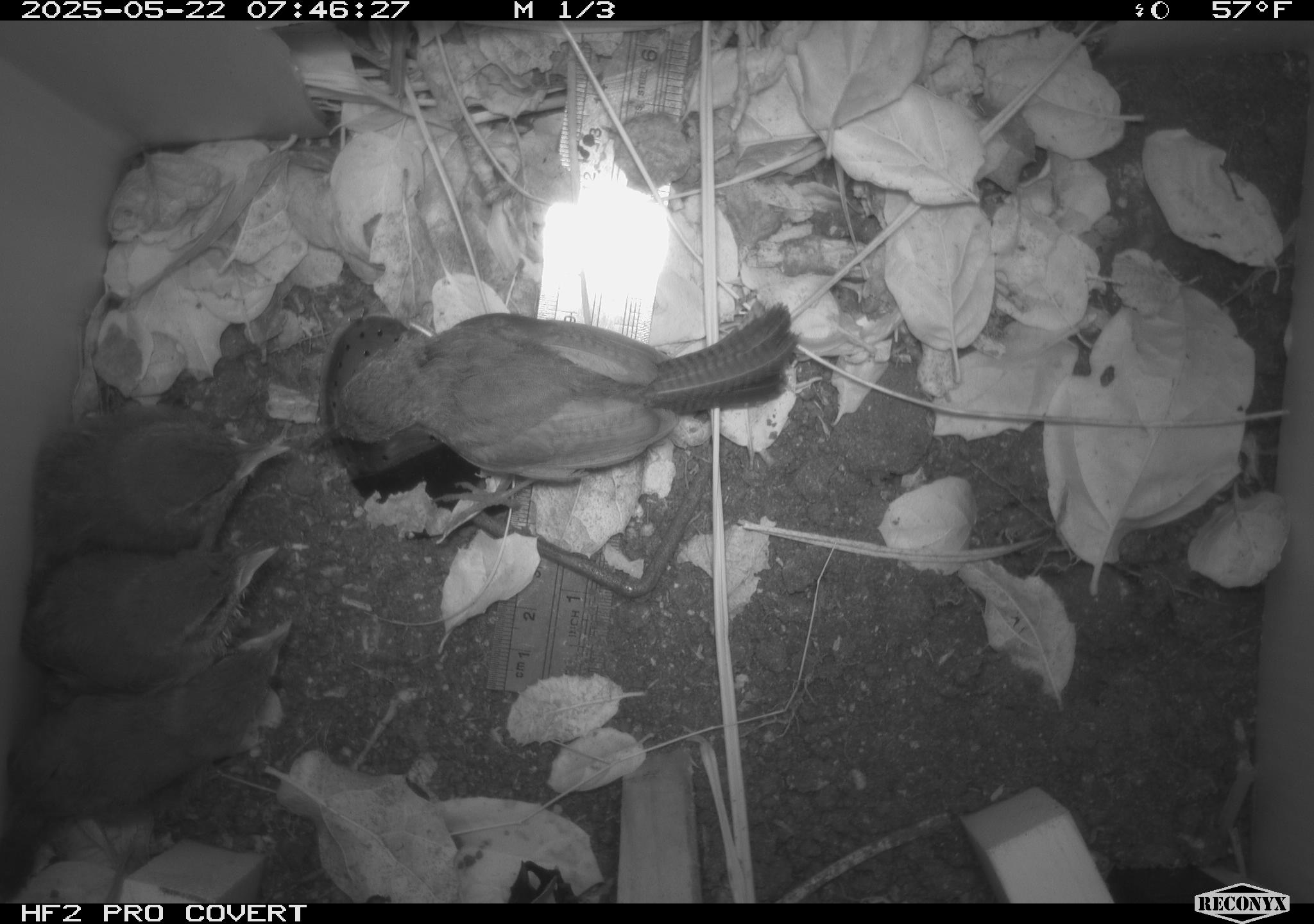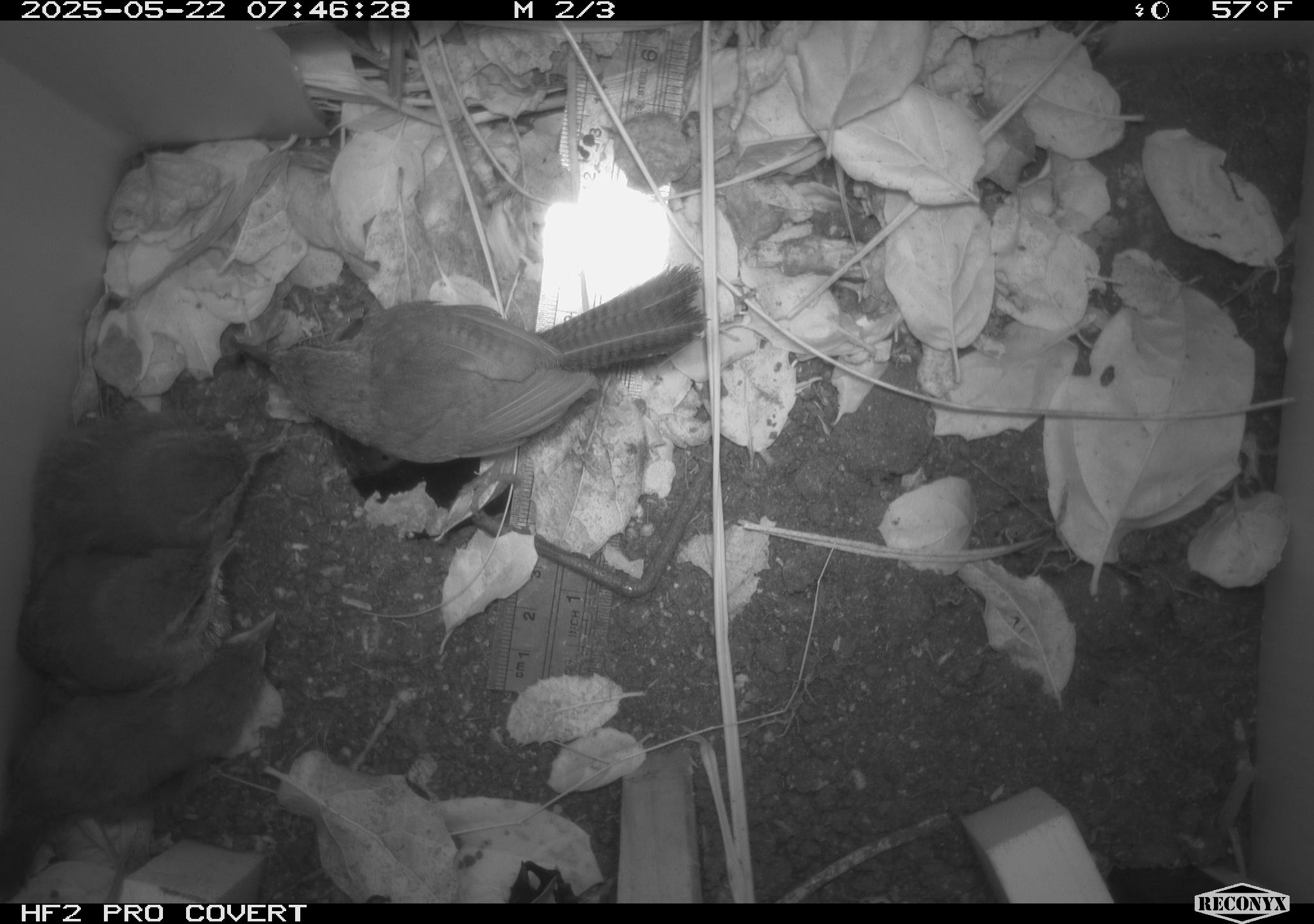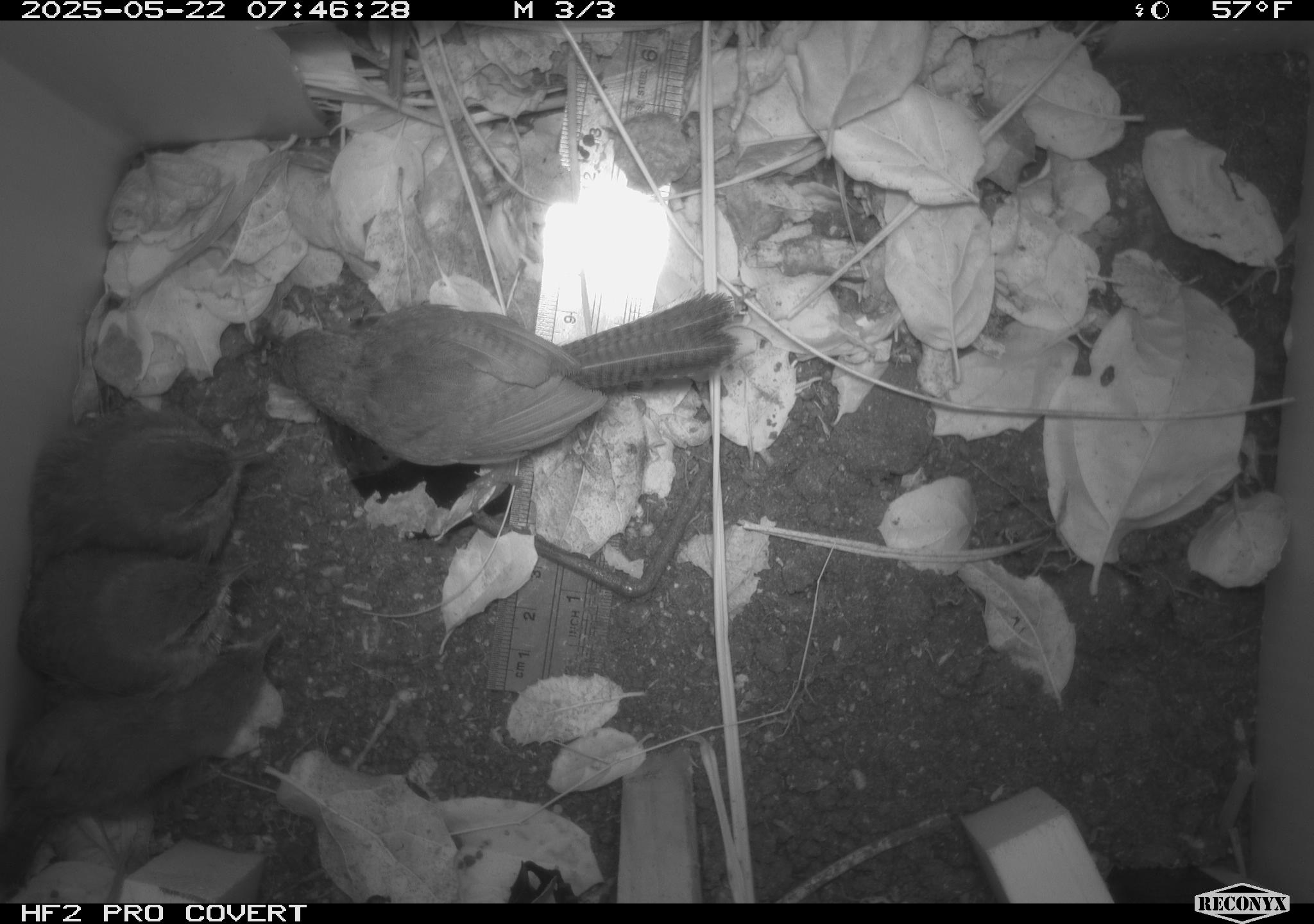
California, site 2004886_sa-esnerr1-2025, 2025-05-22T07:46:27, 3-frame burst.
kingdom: Animalia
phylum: Chordata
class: Aves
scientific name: Aves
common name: bird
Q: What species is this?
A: Bird (Aves).